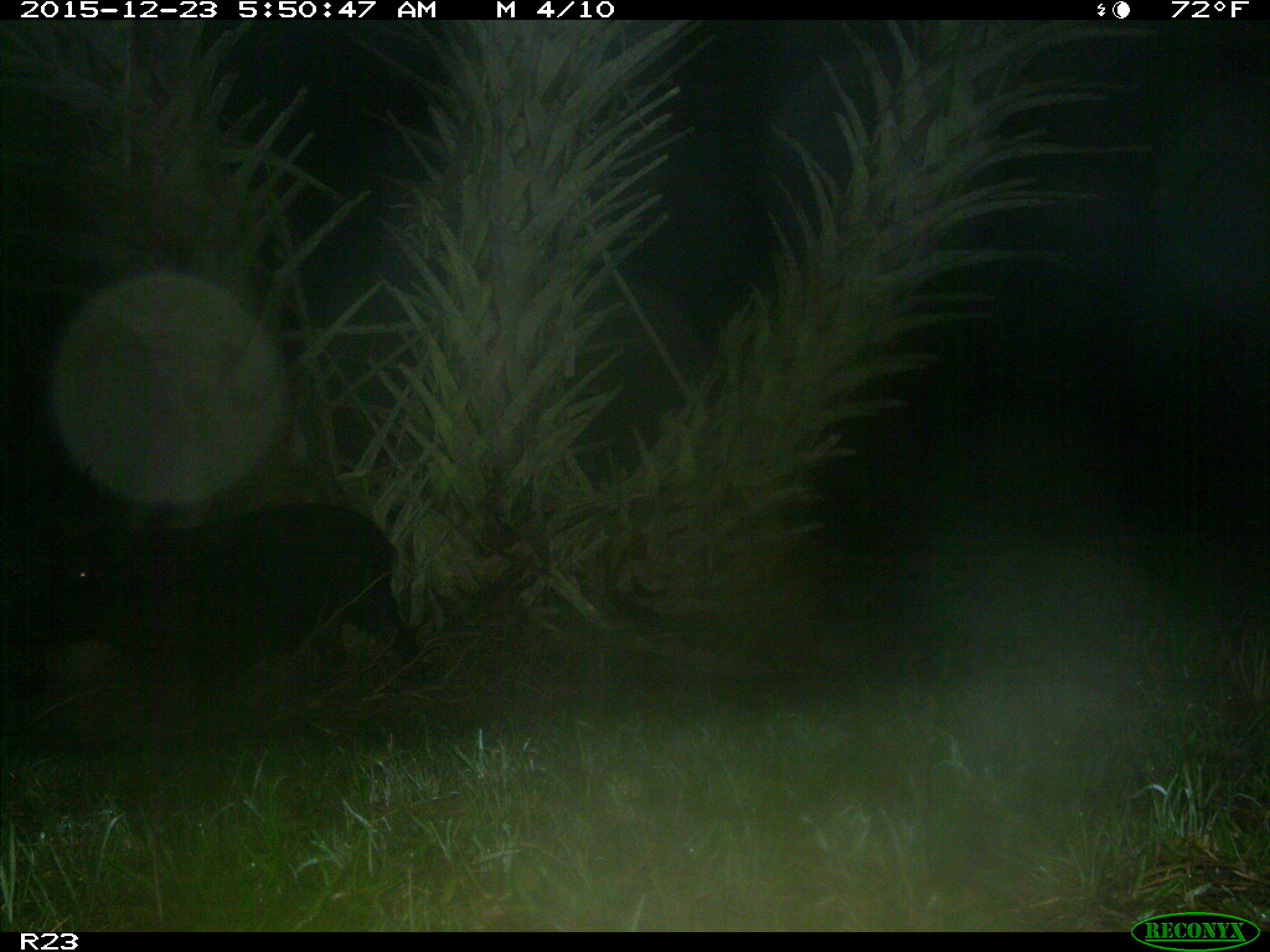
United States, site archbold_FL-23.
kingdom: Animalia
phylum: Chordata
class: Mammalia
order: Artiodactyla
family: Suidae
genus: Sus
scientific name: Sus scrofa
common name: wild boar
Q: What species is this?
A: Sus scrofa (wild boar).